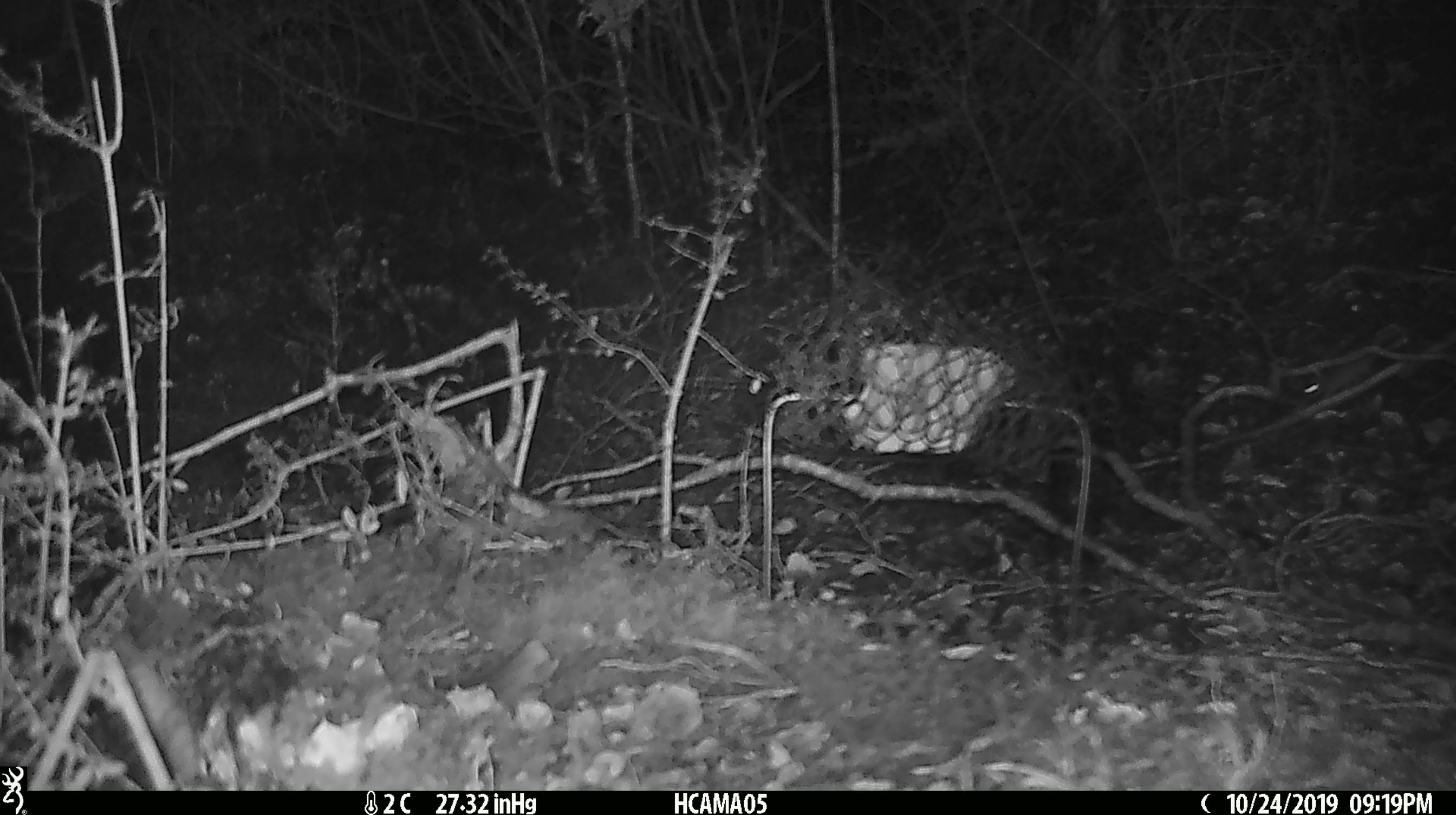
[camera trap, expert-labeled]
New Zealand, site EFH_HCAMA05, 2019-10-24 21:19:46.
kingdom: Animalia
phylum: Chordata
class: Mammalia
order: Rodentia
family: Muridae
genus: Mus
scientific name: Mus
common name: mouse